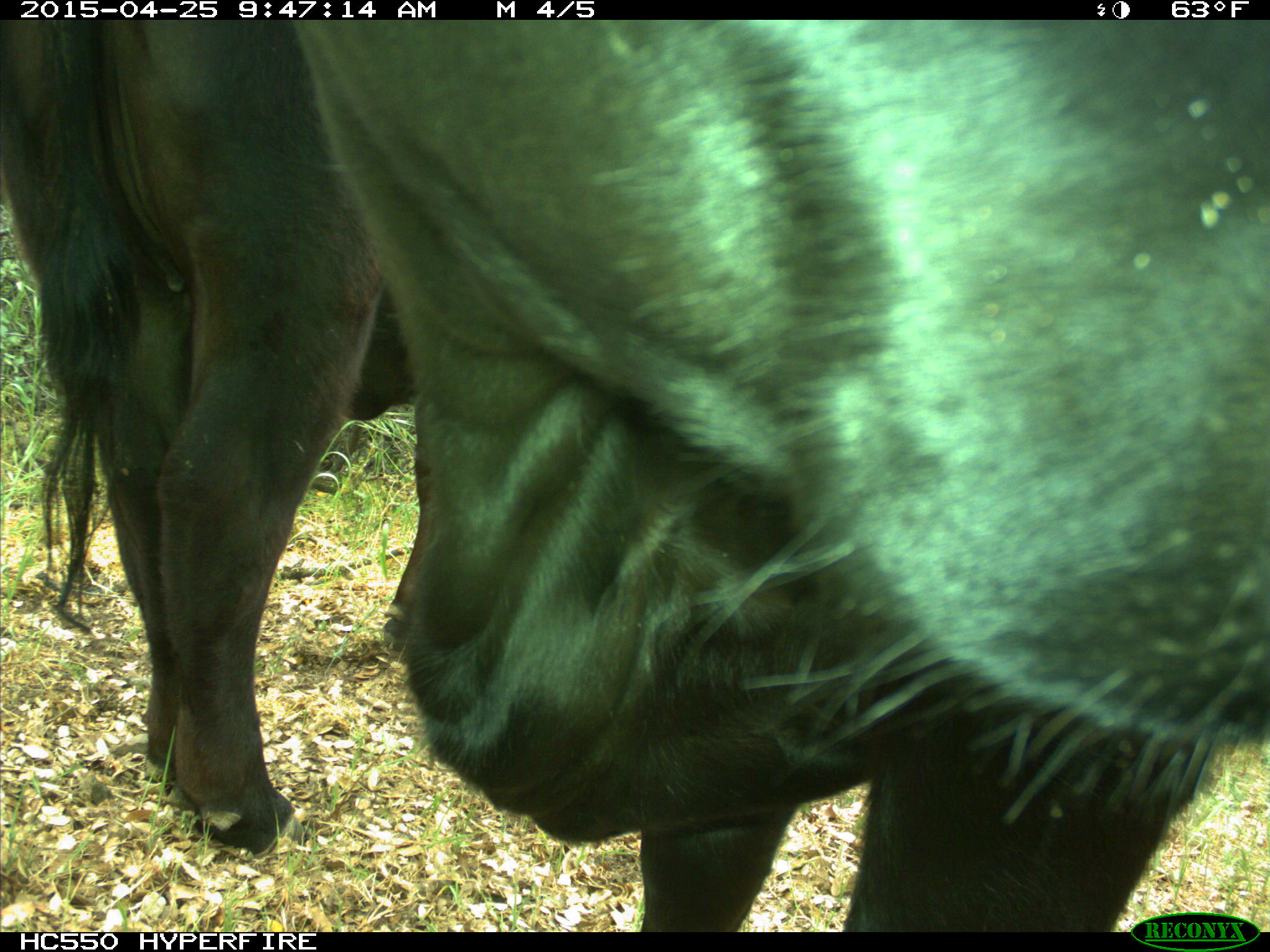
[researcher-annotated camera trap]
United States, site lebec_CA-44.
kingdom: Animalia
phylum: Chordata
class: Mammalia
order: Artiodactyla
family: Suidae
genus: Sus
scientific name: Sus scrofa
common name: wild boar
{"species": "Sus scrofa (wild boar)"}